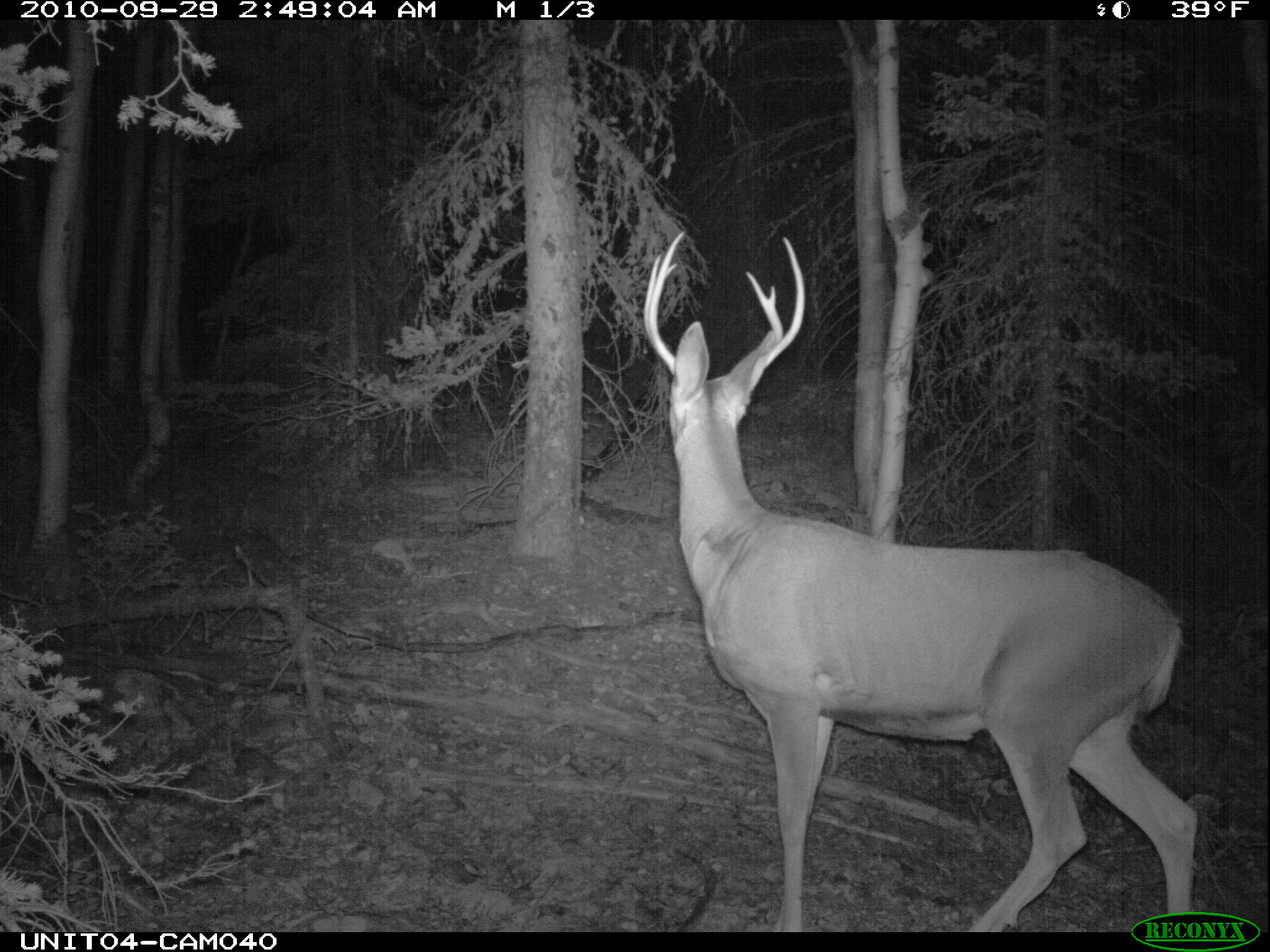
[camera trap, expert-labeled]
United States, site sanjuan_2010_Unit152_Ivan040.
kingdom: Animalia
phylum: Chordata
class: Mammalia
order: Artiodactyla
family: Cervidae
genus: Odocoileus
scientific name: Odocoileus hemionus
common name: mule deer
Odocoileus hemionus (mule deer).